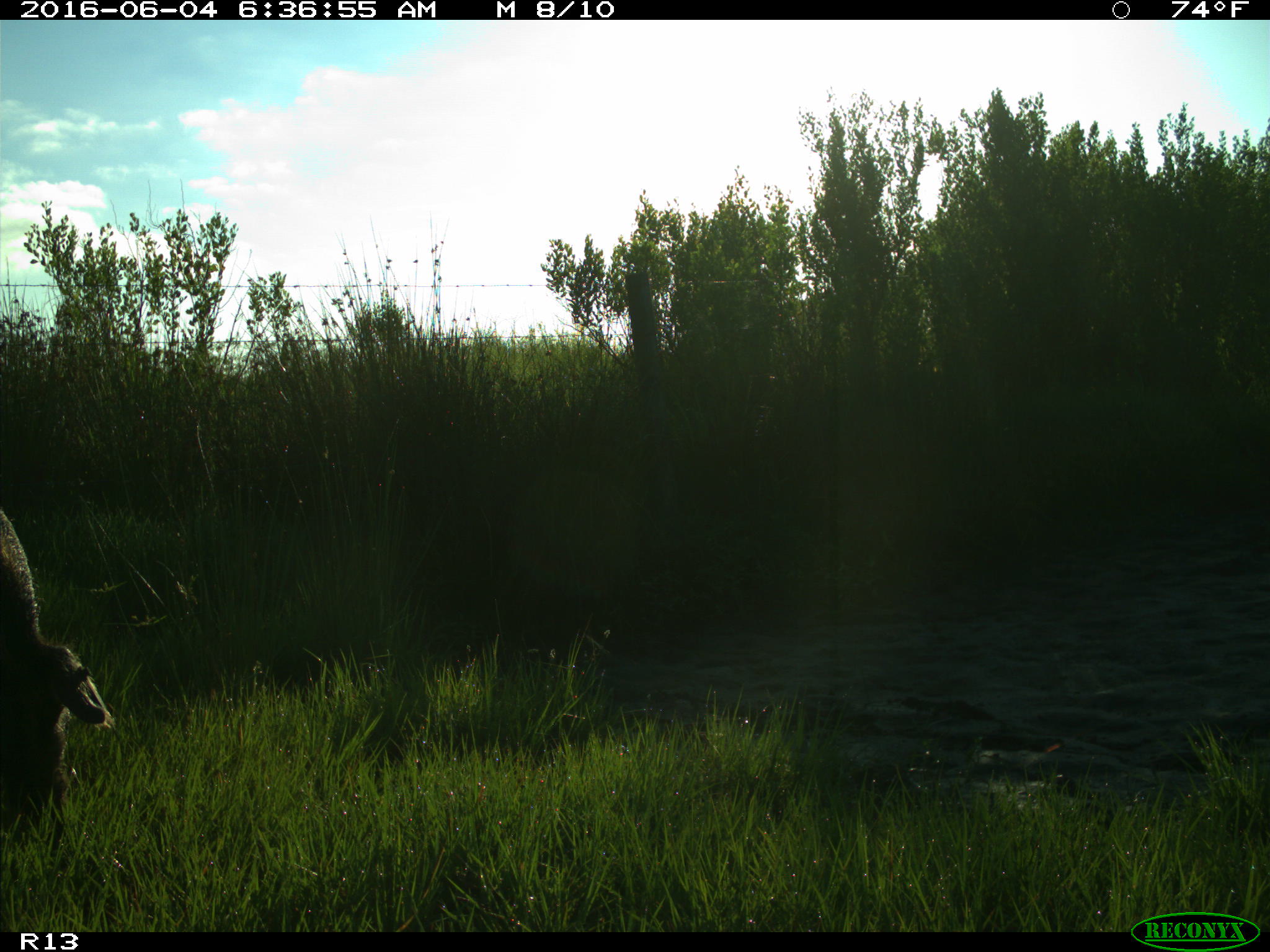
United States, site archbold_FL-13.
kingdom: Animalia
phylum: Chordata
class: Mammalia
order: Artiodactyla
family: Suidae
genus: Sus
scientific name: Sus scrofa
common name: wild boar